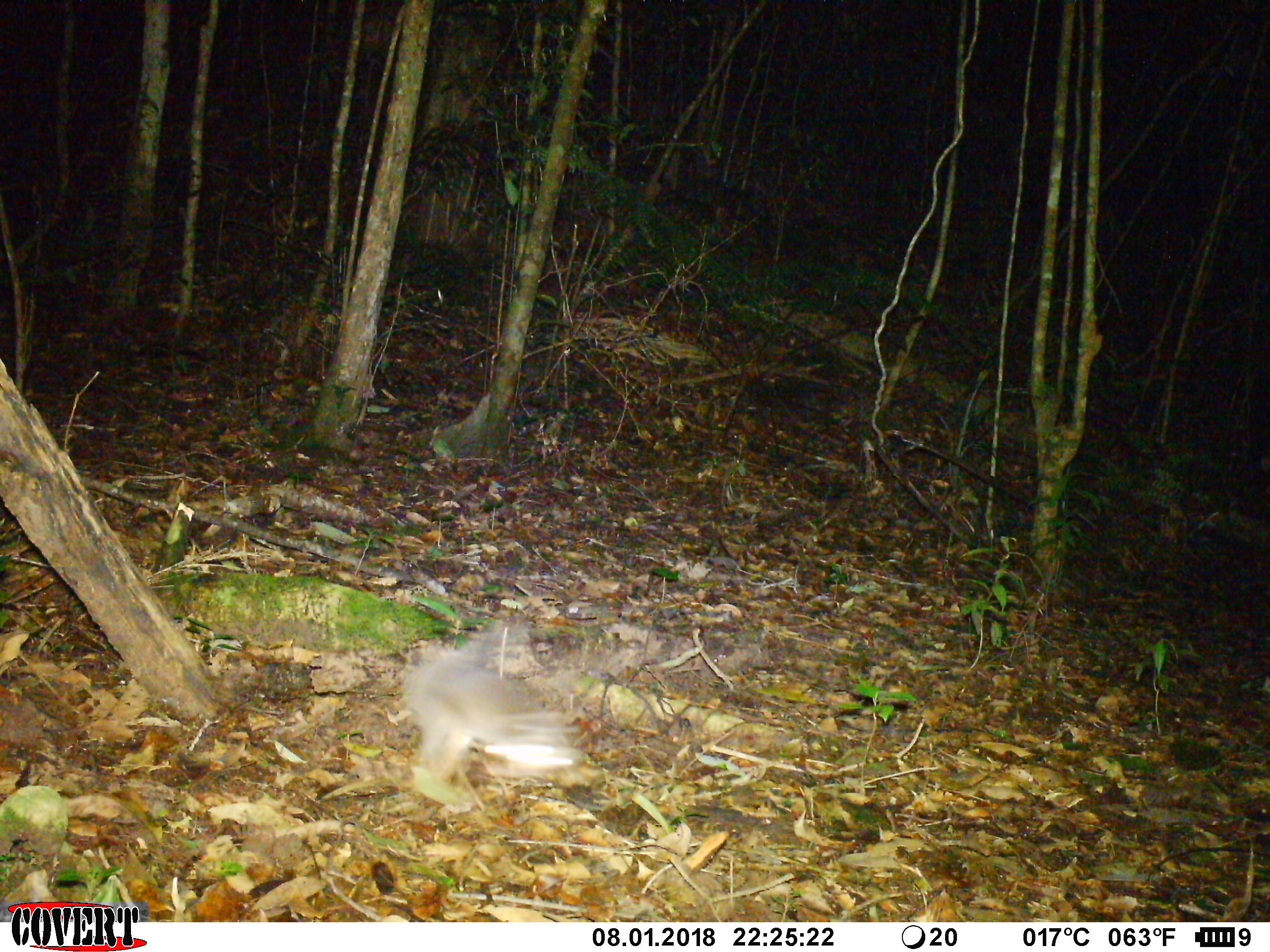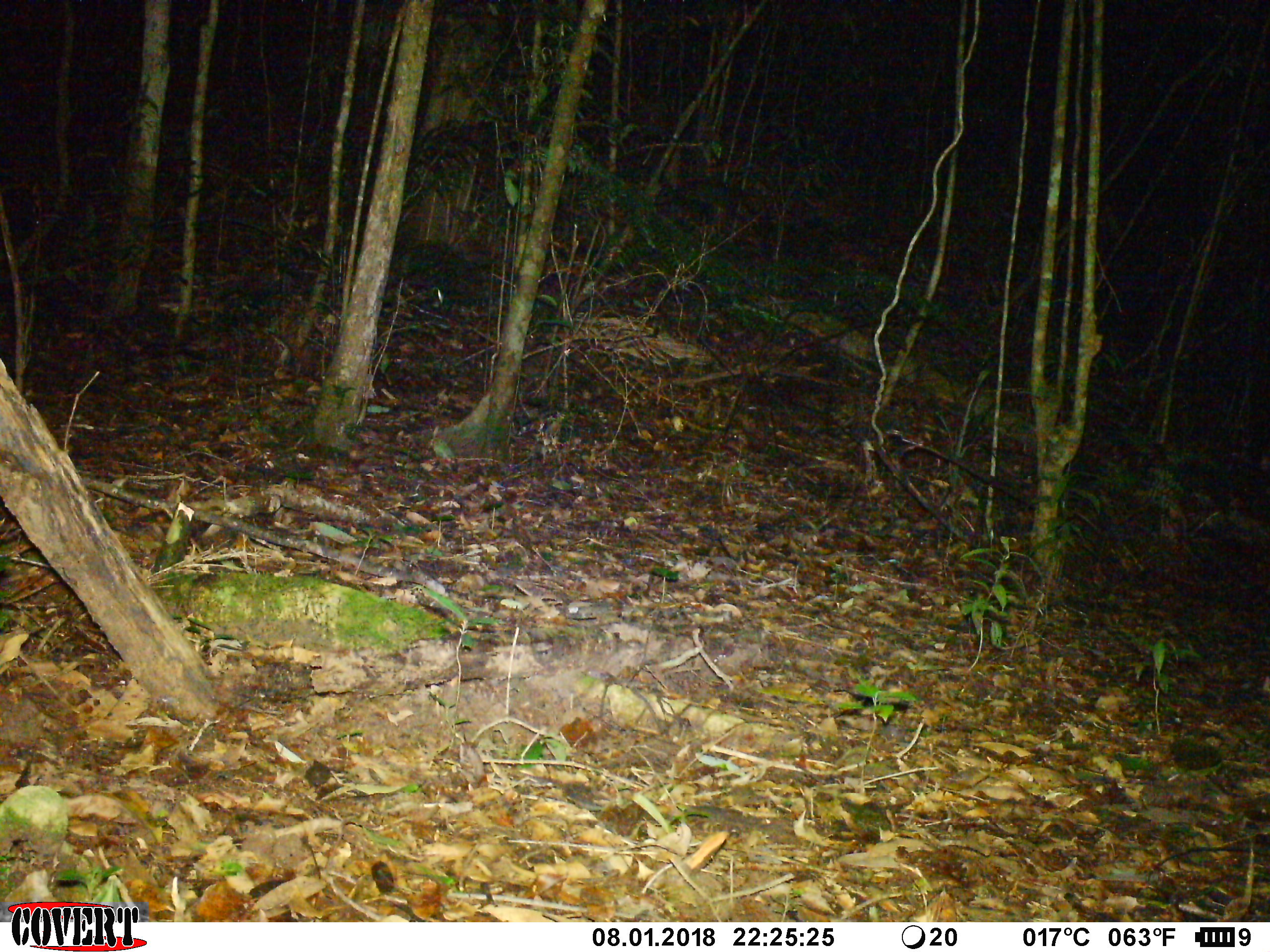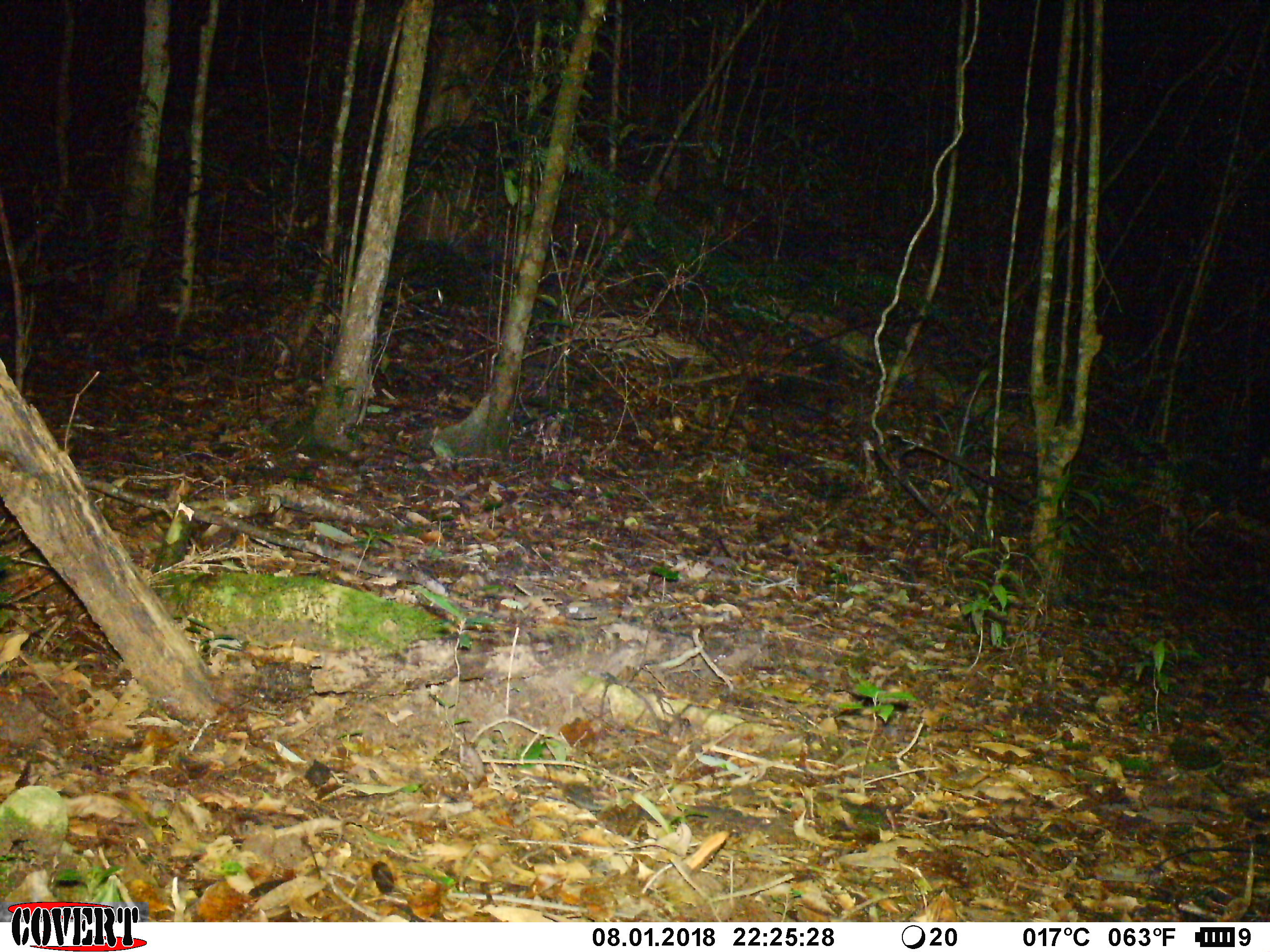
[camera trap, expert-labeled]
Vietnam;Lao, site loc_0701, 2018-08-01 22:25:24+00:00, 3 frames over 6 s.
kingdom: Animalia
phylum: Chordata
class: Mammalia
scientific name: Mammalia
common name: mammal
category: unidentified small mammal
Unidentified small mammal (mammal) (Mammalia). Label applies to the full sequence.